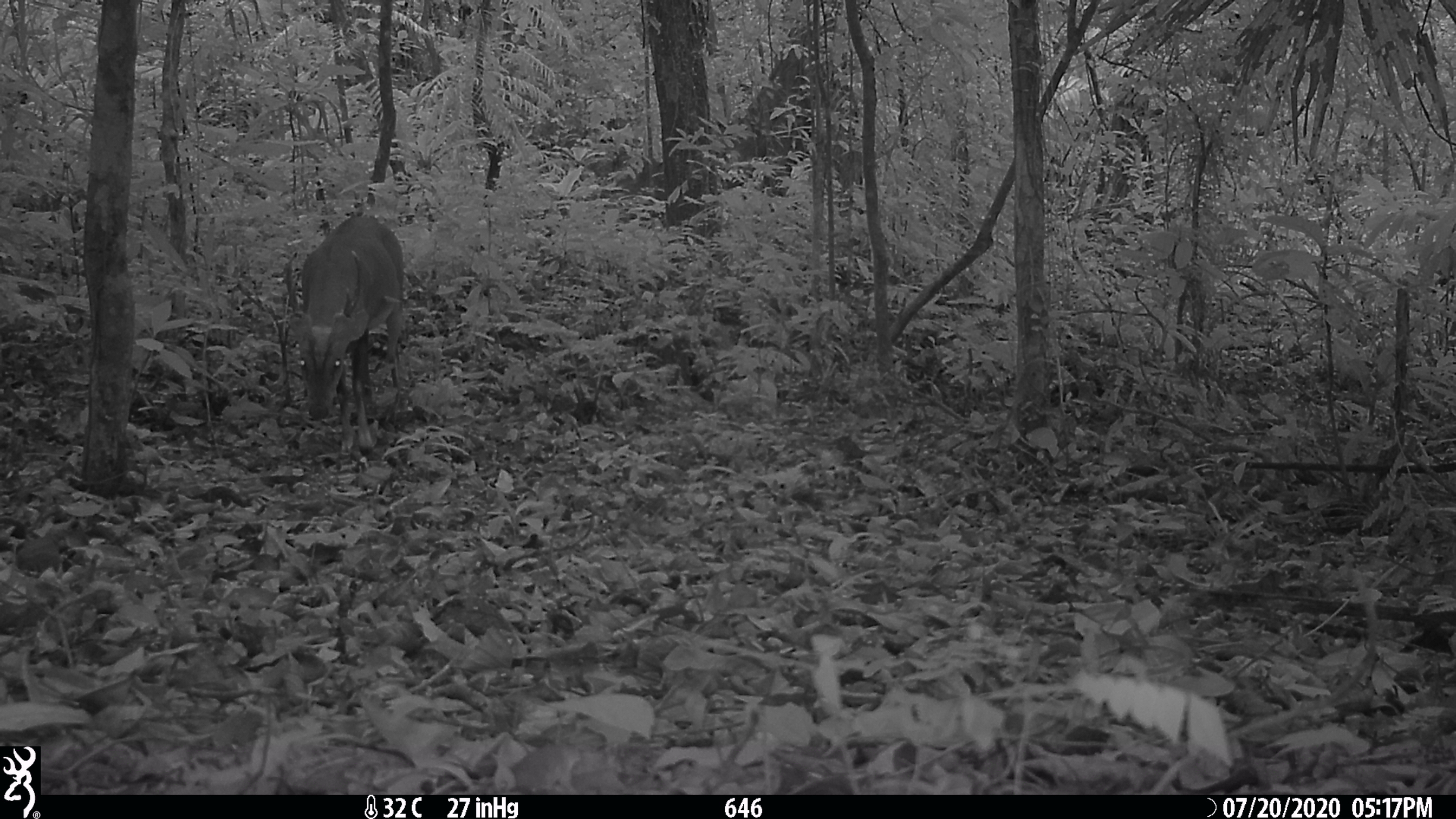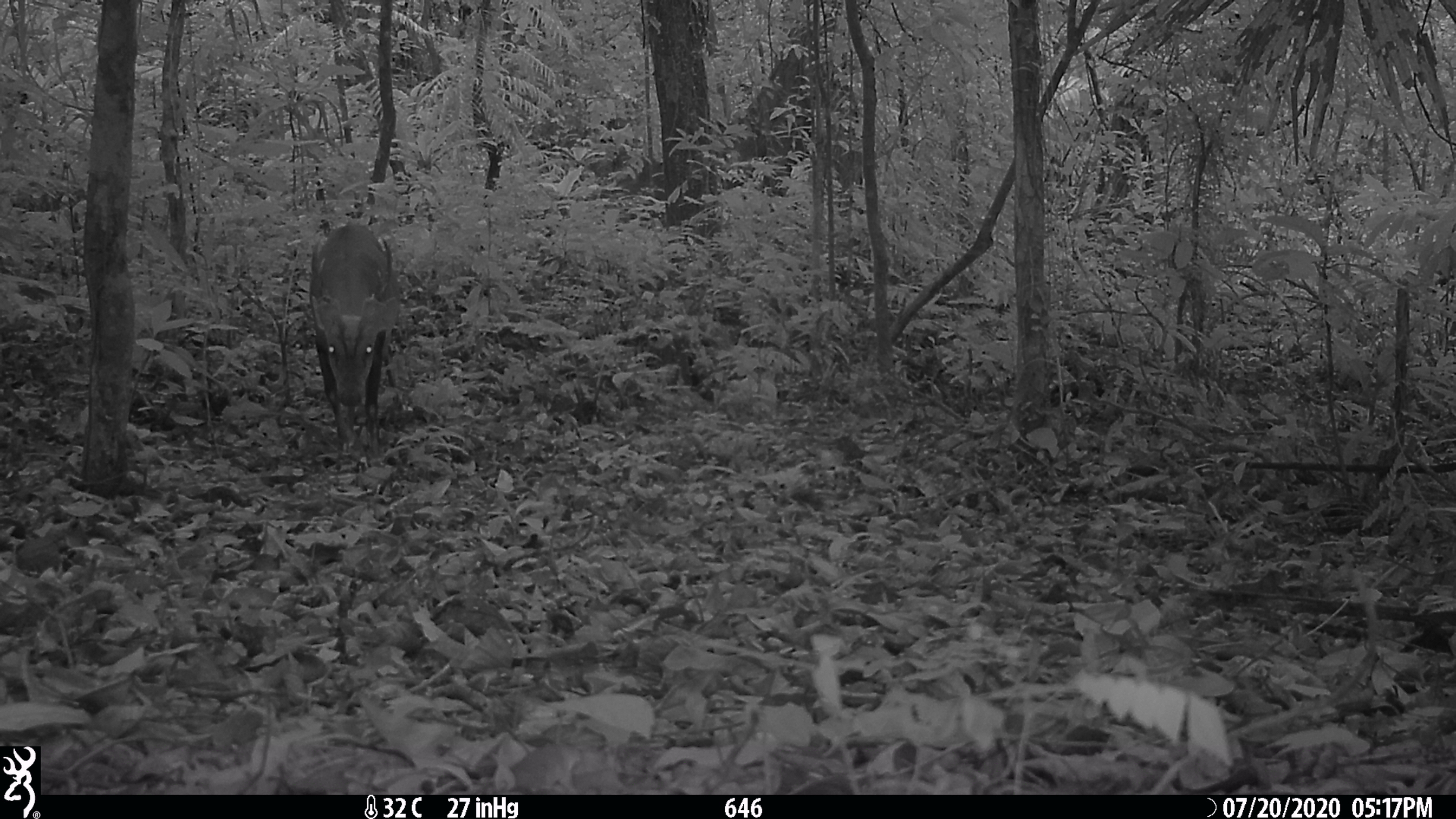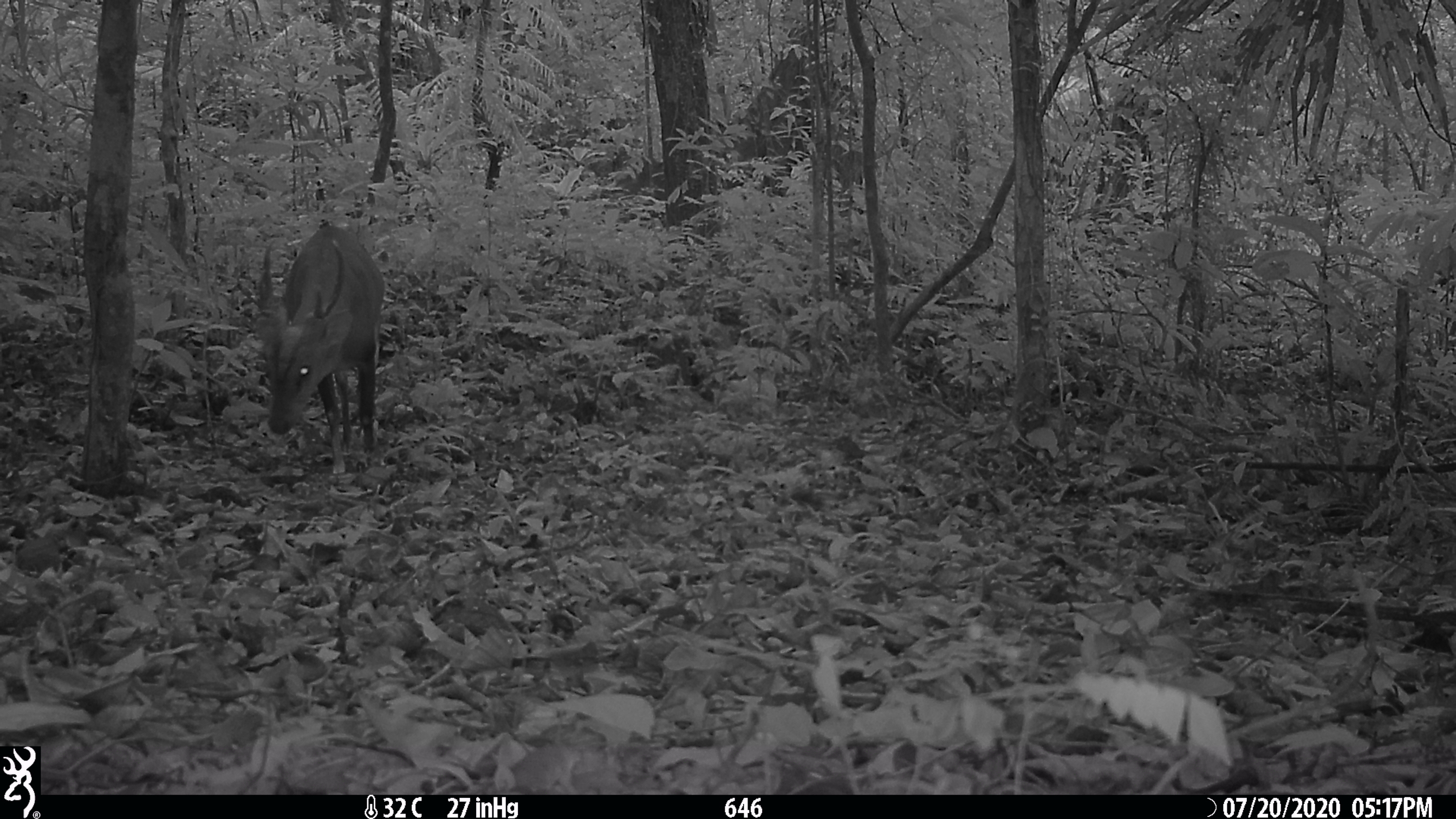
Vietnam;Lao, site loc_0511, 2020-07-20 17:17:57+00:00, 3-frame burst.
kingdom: Animalia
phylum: Chordata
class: Mammalia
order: Artiodactyla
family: Cervidae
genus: Muntiacus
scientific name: Muntiacus vuquangensis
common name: large-antlered muntjac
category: large antlered muntjac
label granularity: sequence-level